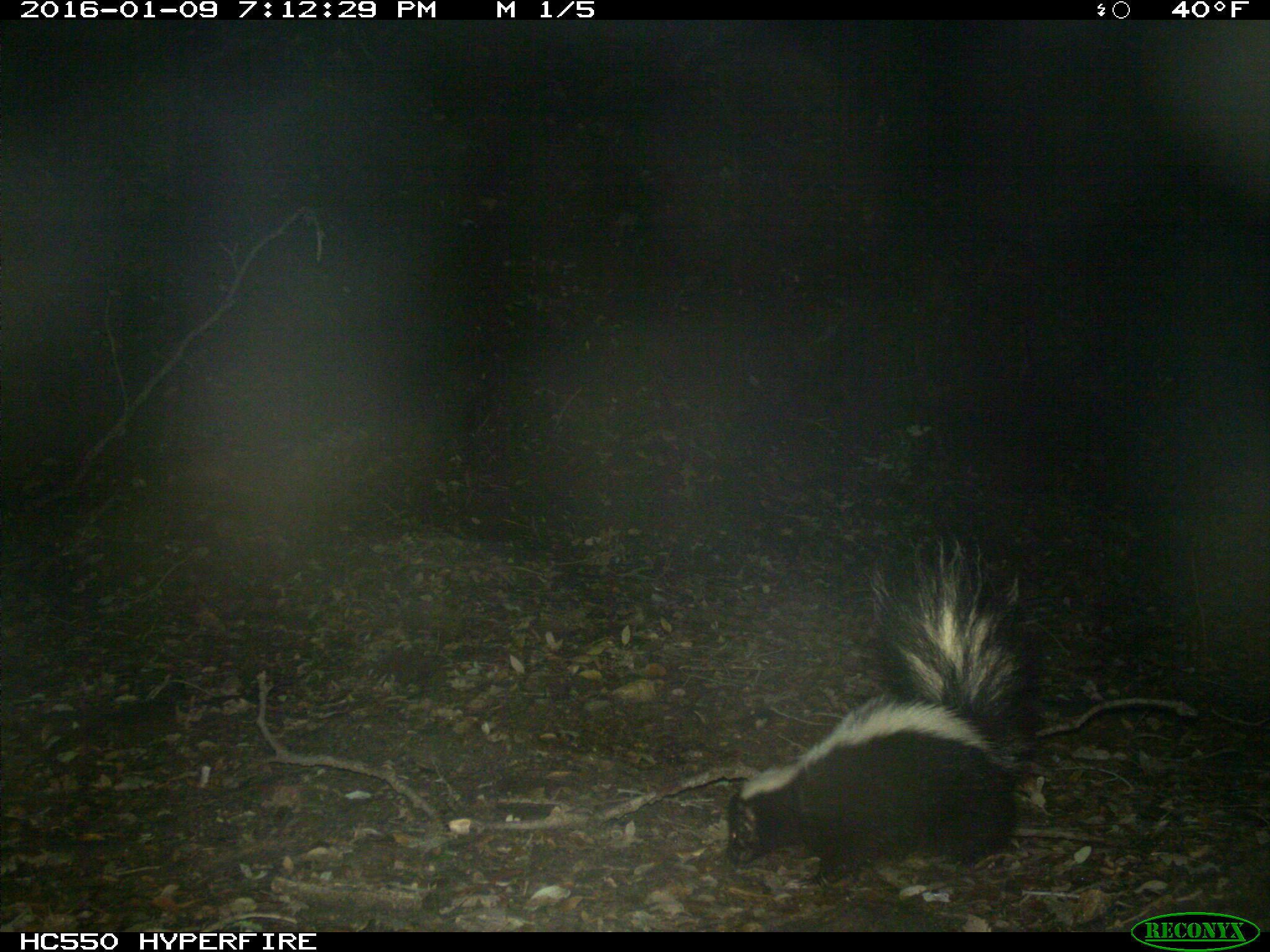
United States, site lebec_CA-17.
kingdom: Animalia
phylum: Chordata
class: Mammalia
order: Carnivora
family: Mephitidae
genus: Mephitis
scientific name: Mephitis mephitis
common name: striped skunk